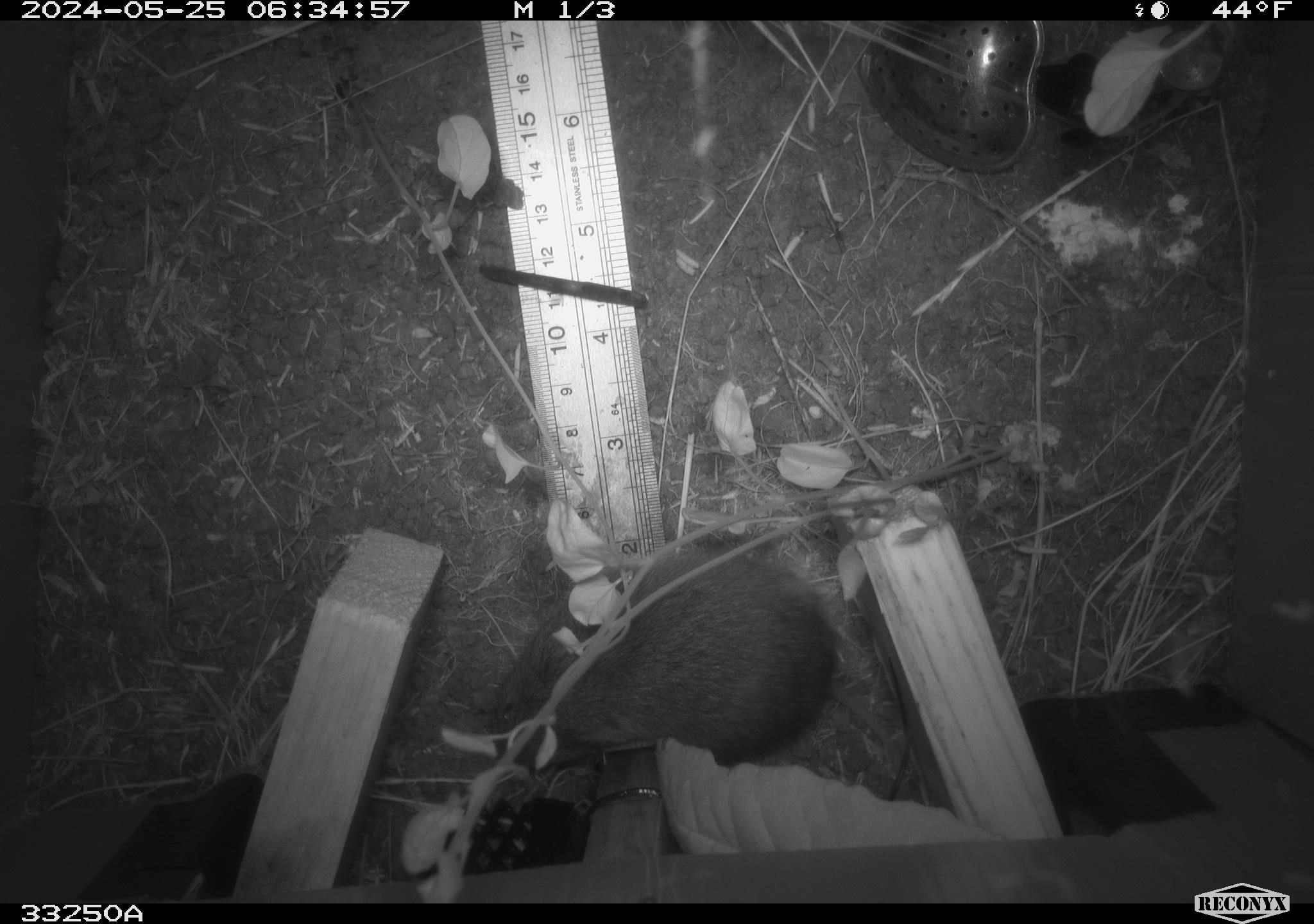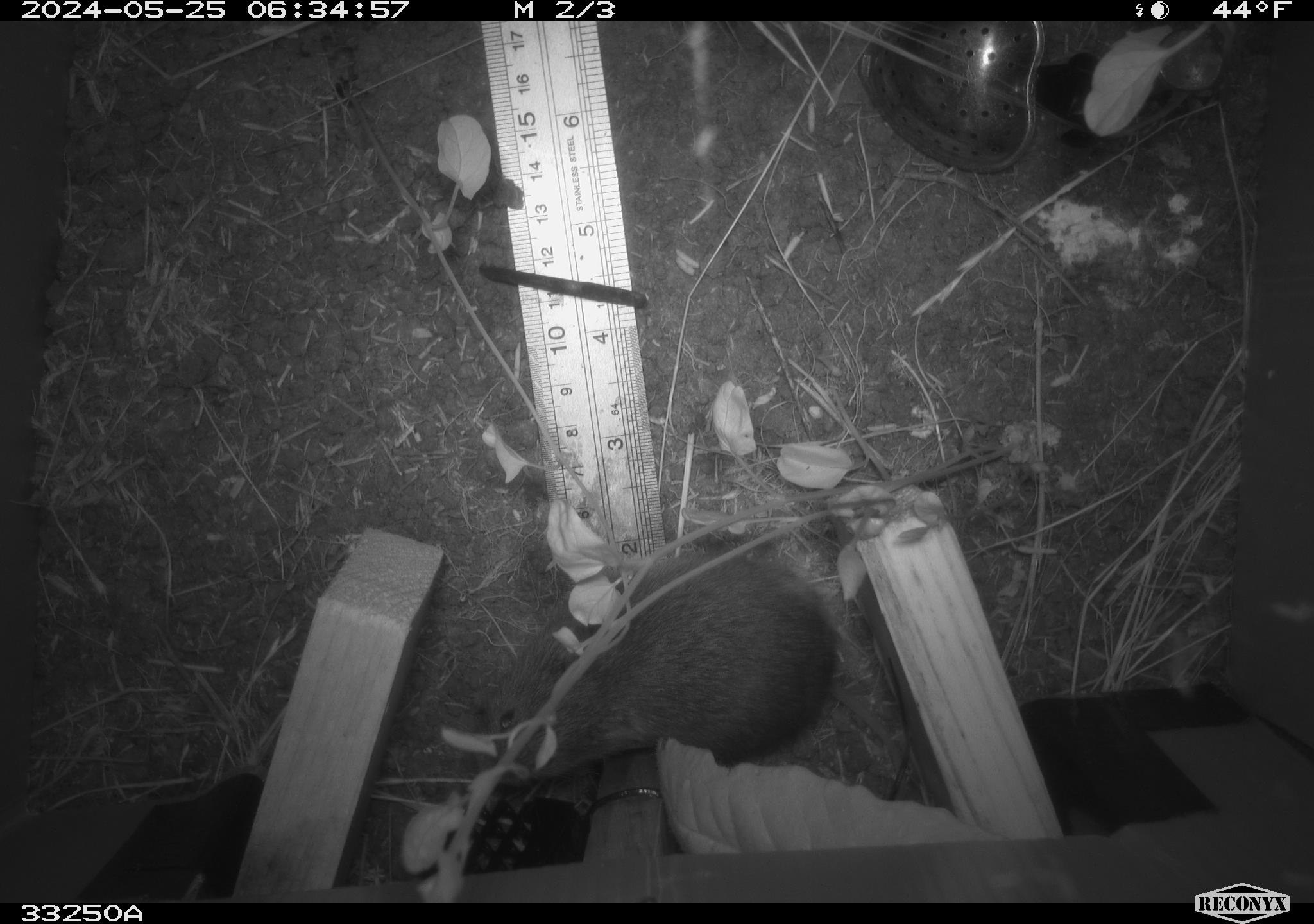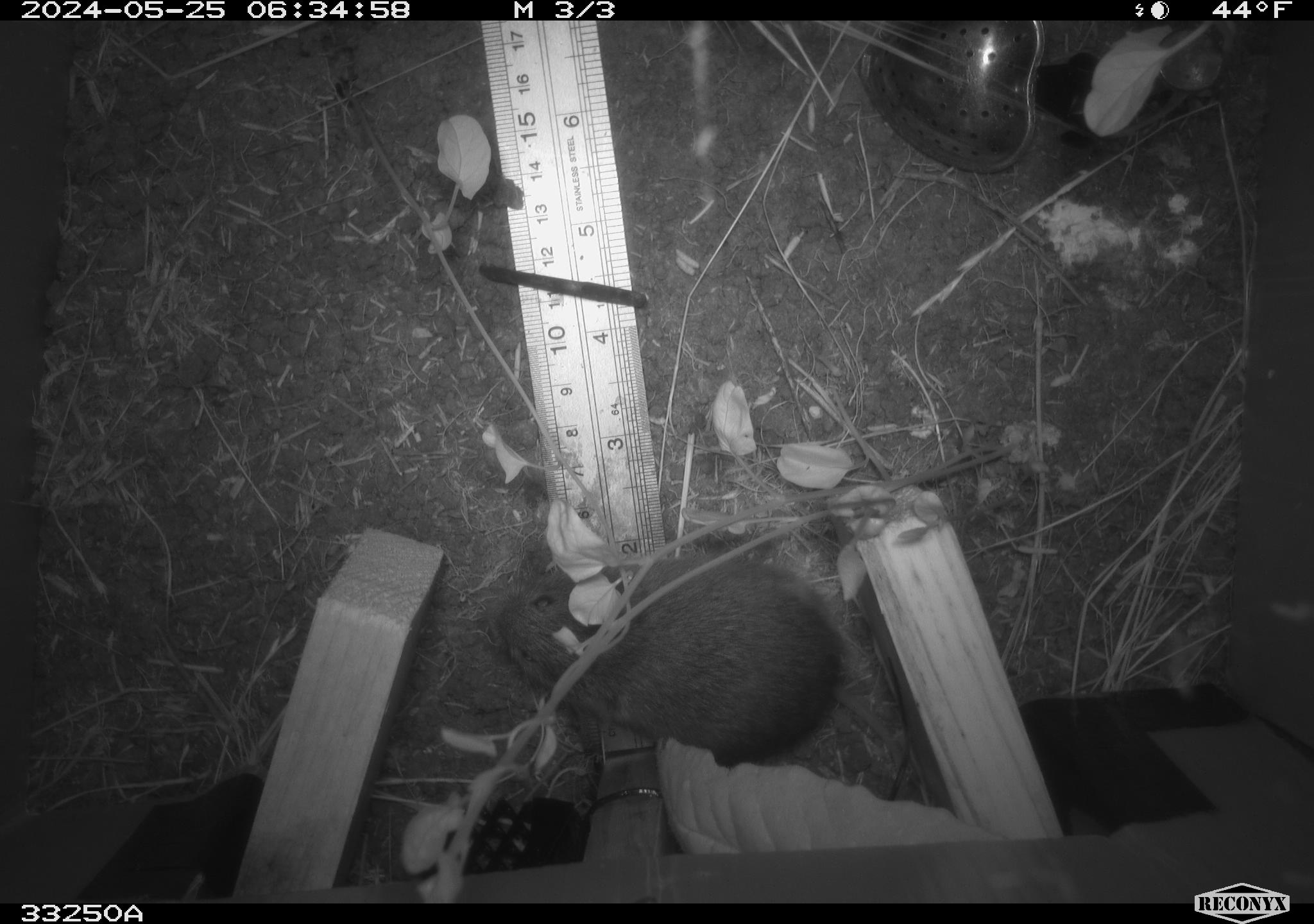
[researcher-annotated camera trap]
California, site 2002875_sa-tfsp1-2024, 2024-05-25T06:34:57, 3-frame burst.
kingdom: Animalia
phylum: Chordata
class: Mammalia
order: Rodentia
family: Cricetidae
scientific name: Arvicolinae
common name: voles, lemmings, and muskrats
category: arvicolinae subfamily